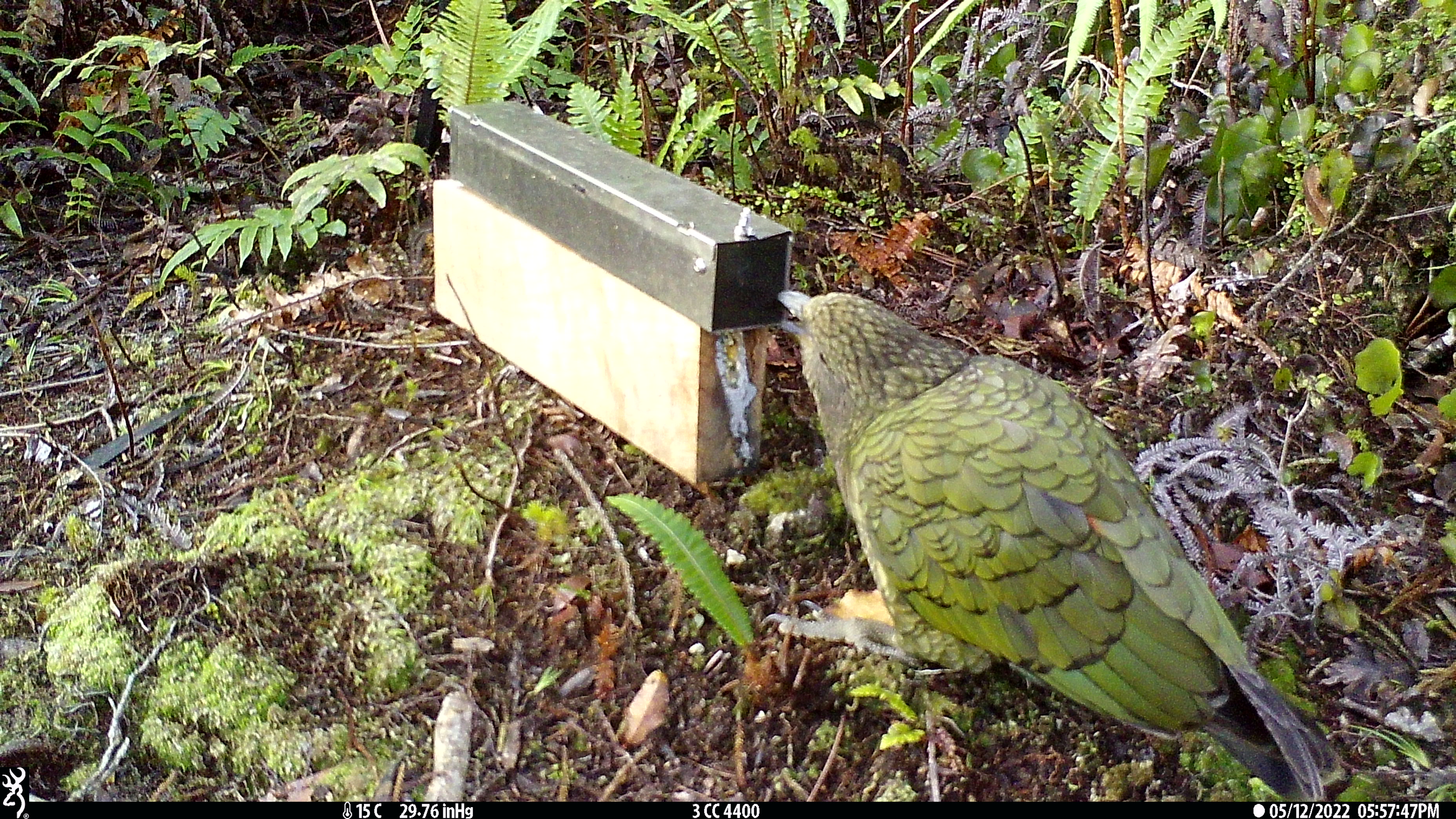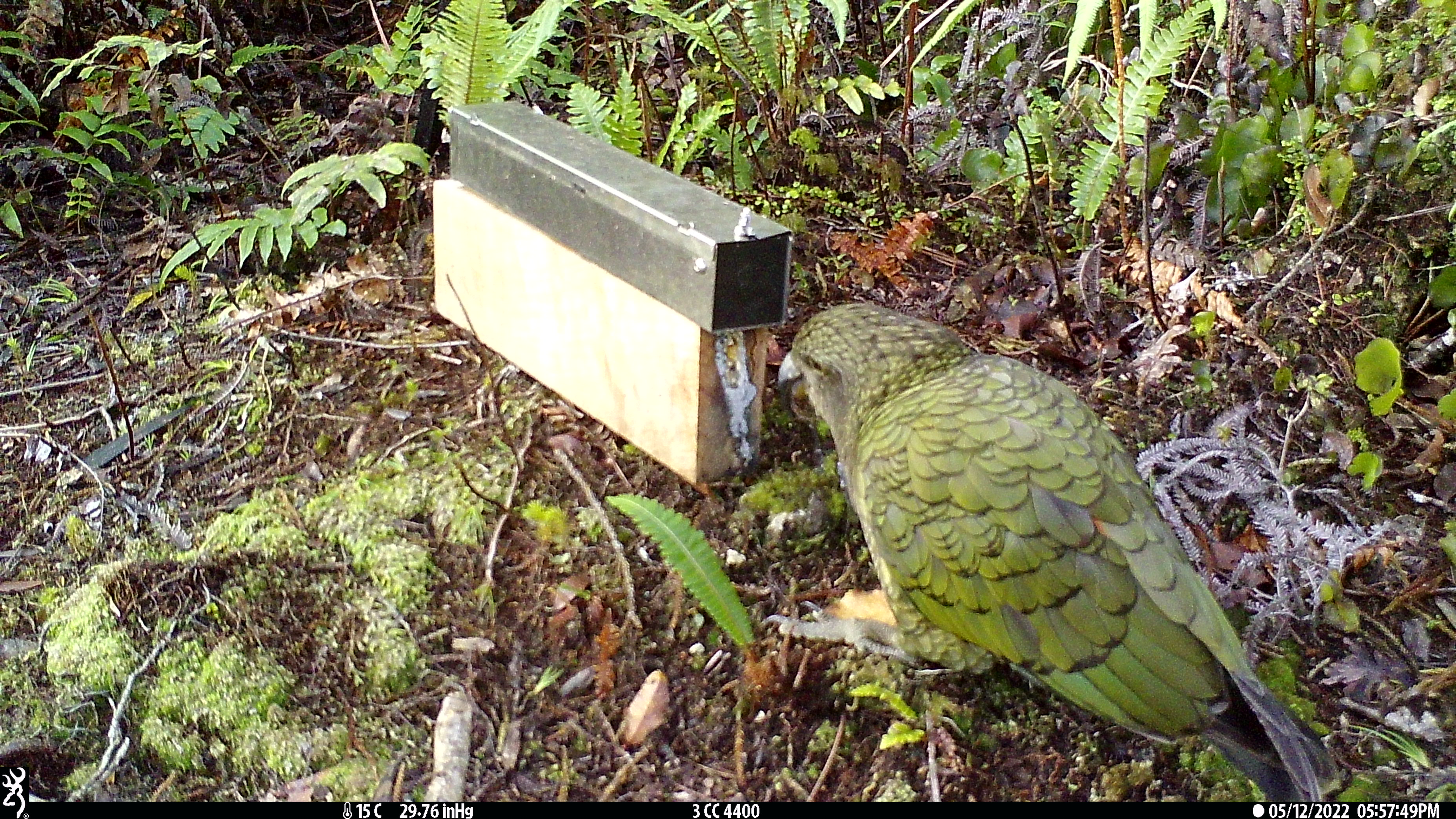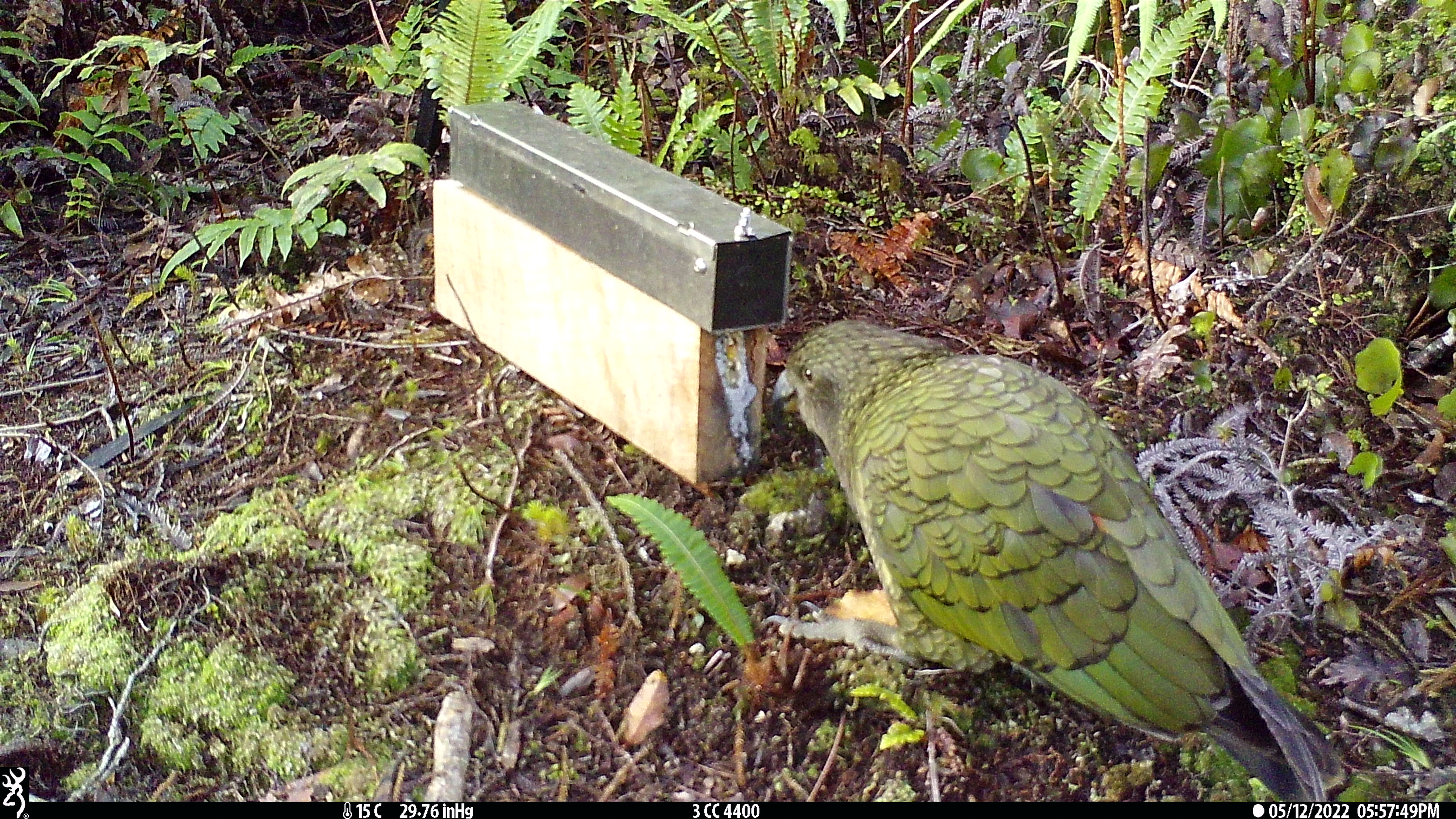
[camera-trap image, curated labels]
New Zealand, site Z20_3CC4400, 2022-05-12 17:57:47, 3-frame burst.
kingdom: Animalia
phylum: Chordata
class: Aves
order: Psittaciformes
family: Strigopidae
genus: Nestor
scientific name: Nestor notabilis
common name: kea